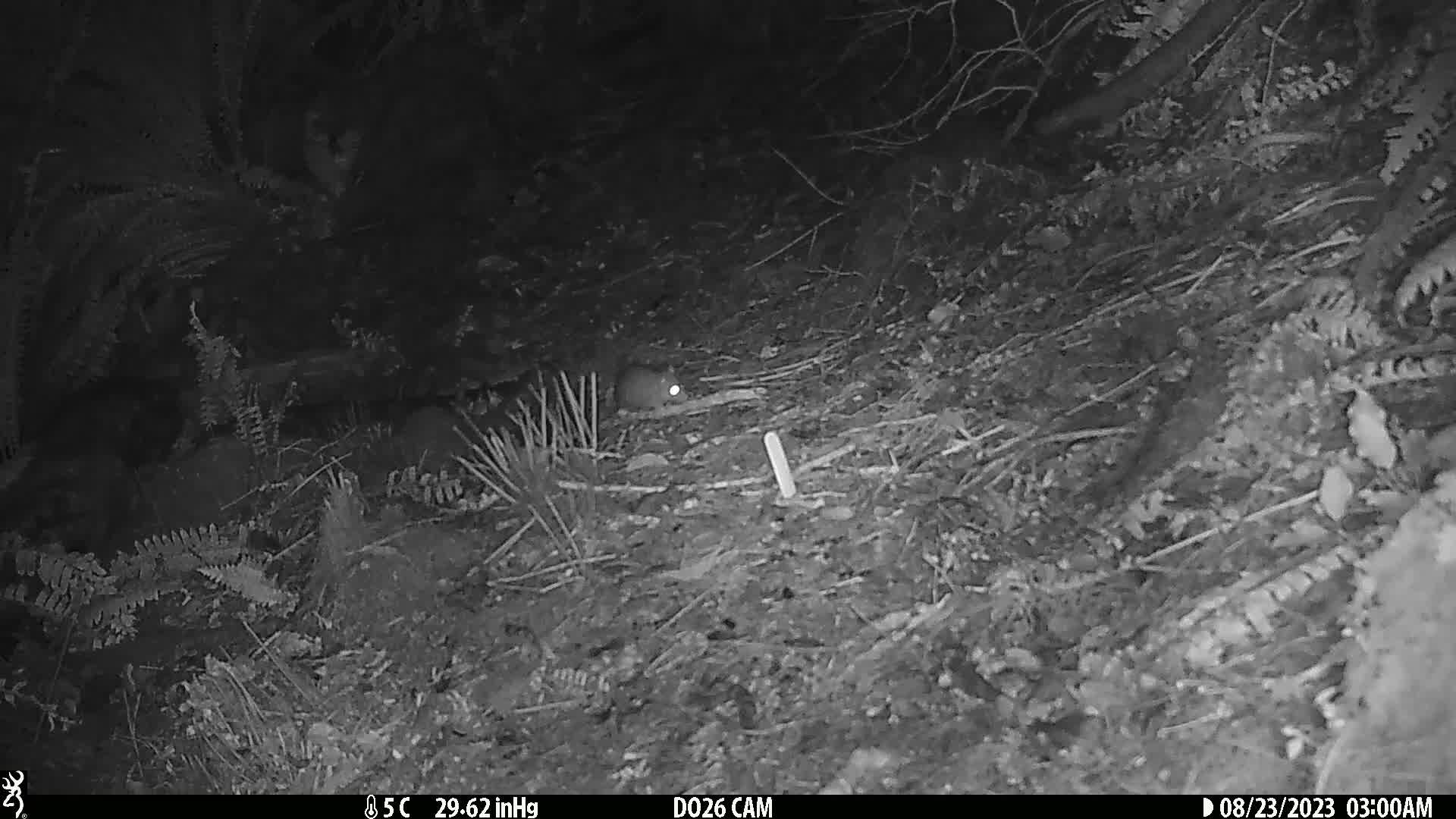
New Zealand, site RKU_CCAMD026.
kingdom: Animalia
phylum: Chordata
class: Mammalia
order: Rodentia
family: Muridae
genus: Rattus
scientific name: Rattus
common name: rat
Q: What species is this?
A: Rat (Rattus).